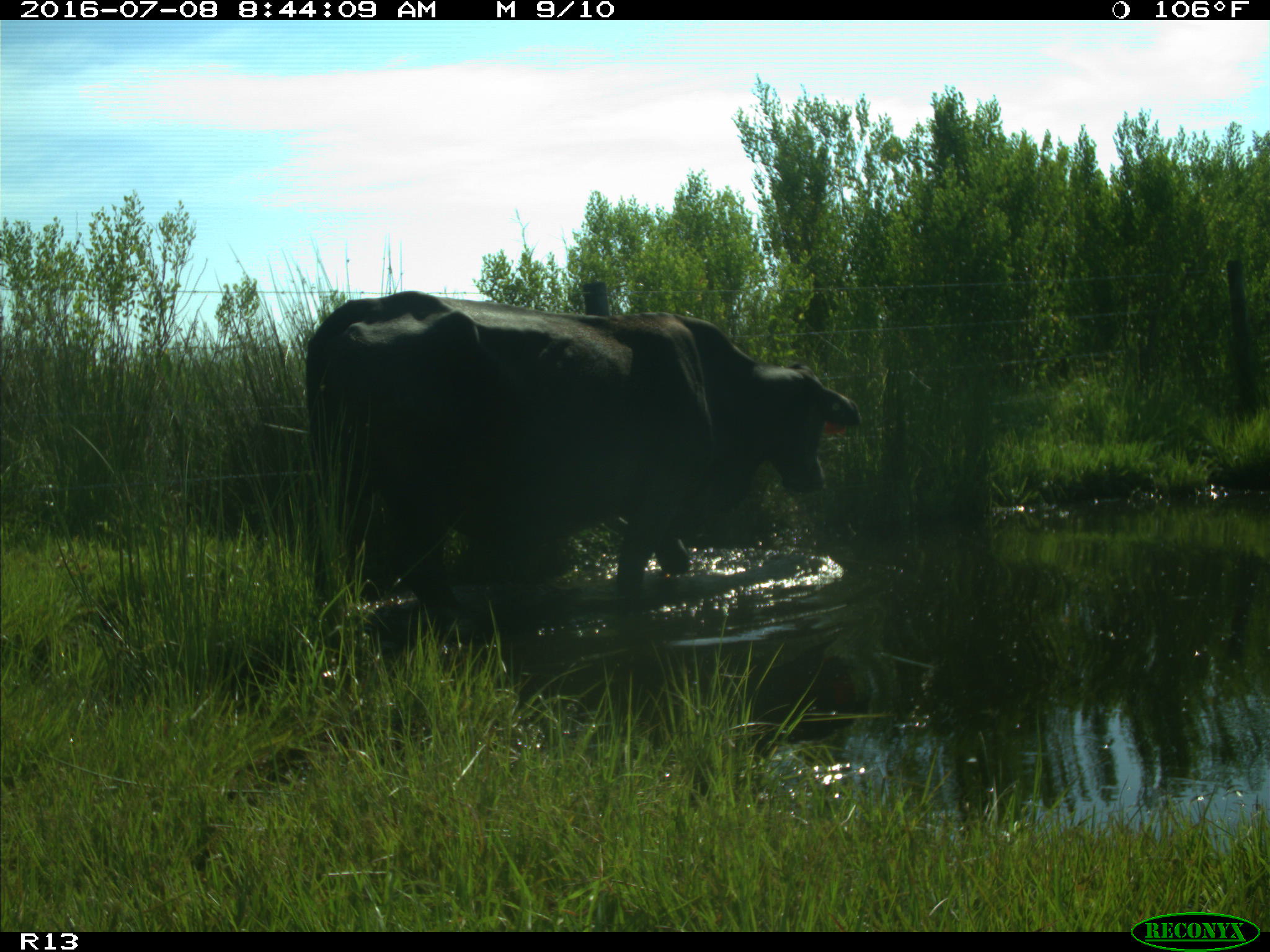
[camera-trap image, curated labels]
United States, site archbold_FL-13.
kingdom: Animalia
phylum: Chordata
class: Mammalia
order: Artiodactyla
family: Bovidae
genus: Bos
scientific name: Bos taurus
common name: domestic cow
Bos taurus (domestic cow).